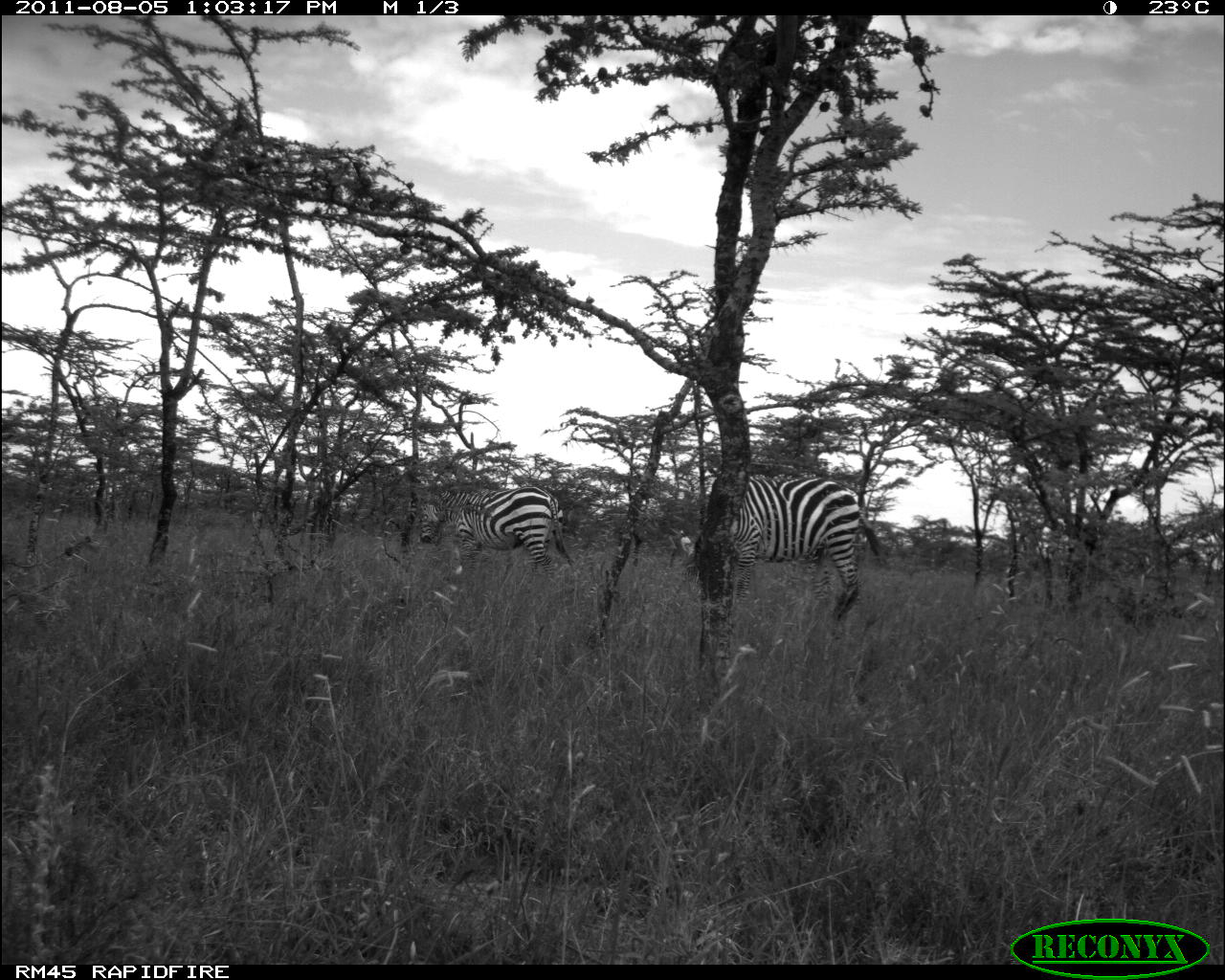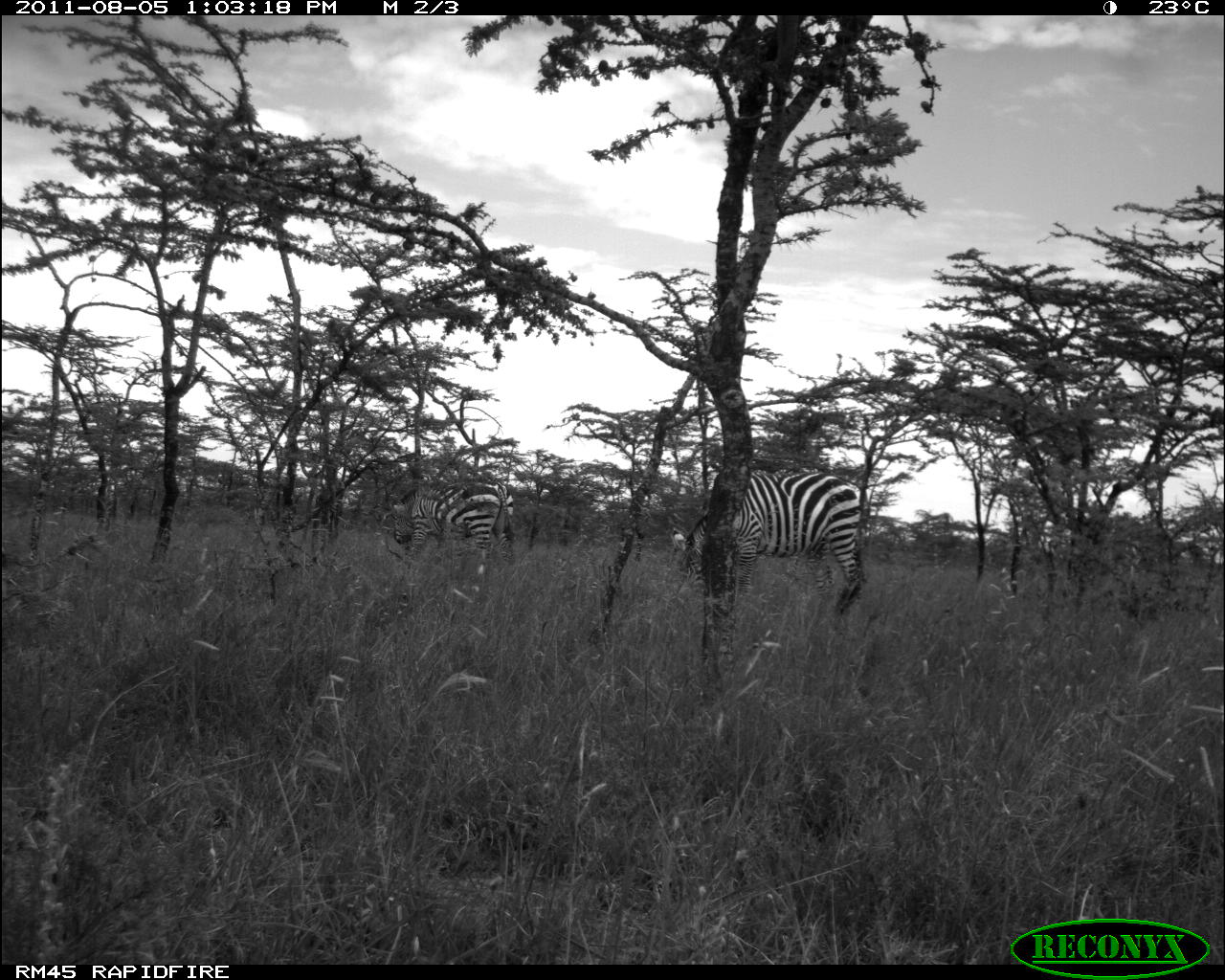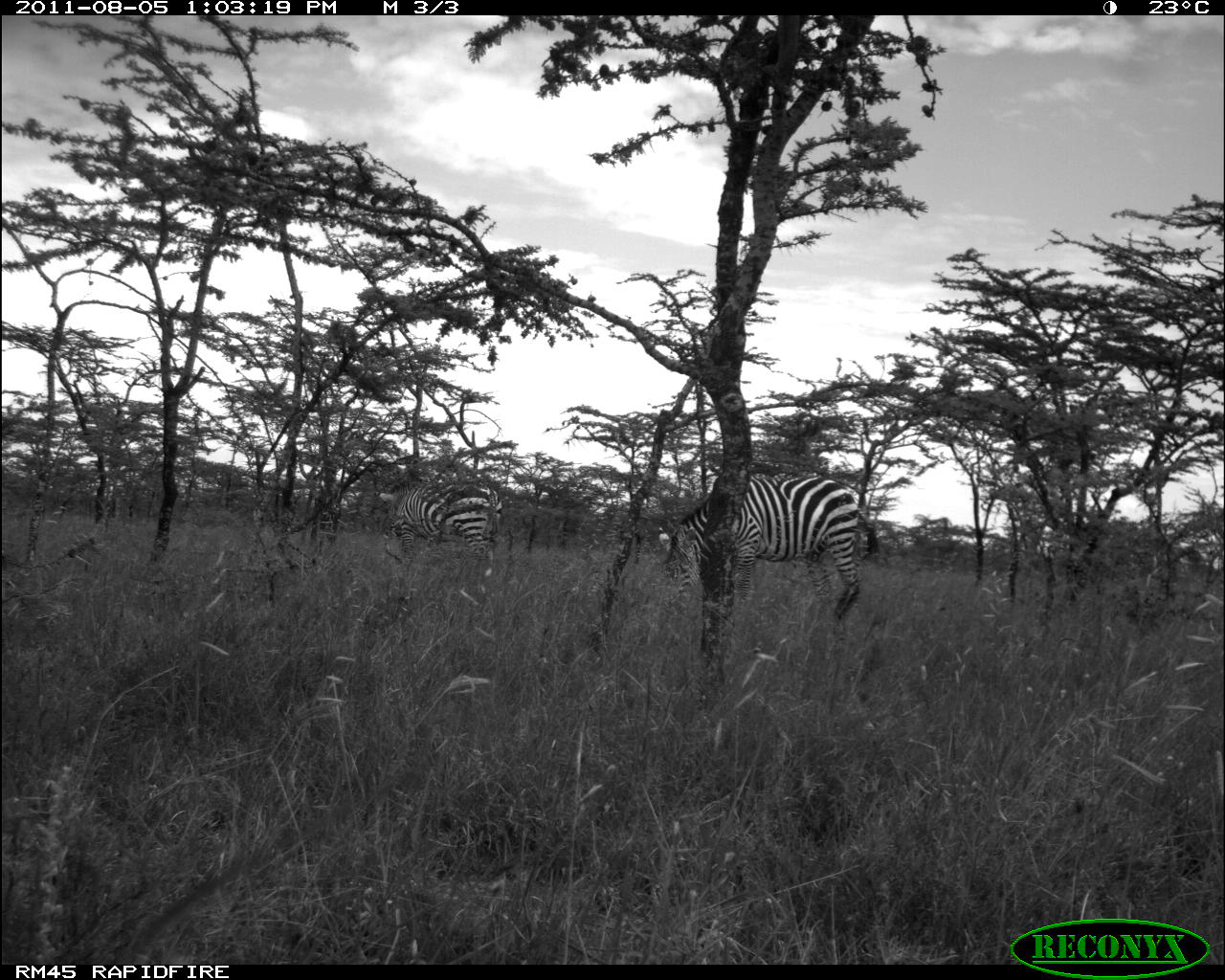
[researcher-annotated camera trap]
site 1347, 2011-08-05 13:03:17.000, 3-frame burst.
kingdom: Animalia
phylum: Chordata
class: Mammalia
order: Perissodactyla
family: Equidae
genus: Equus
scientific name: Equus quagga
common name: plains zebra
Equus quagga (plains zebra), count 2.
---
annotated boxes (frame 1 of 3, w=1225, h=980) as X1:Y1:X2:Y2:
equus quagga: 686:473:888:625; 412:481:575:584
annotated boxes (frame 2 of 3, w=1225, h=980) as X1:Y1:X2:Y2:
equus quagga: 675:467:865:628; 380:471:519:578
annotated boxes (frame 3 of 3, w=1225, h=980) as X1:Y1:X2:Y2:
equus quagga: 660:466:879:623; 376:478:504:584